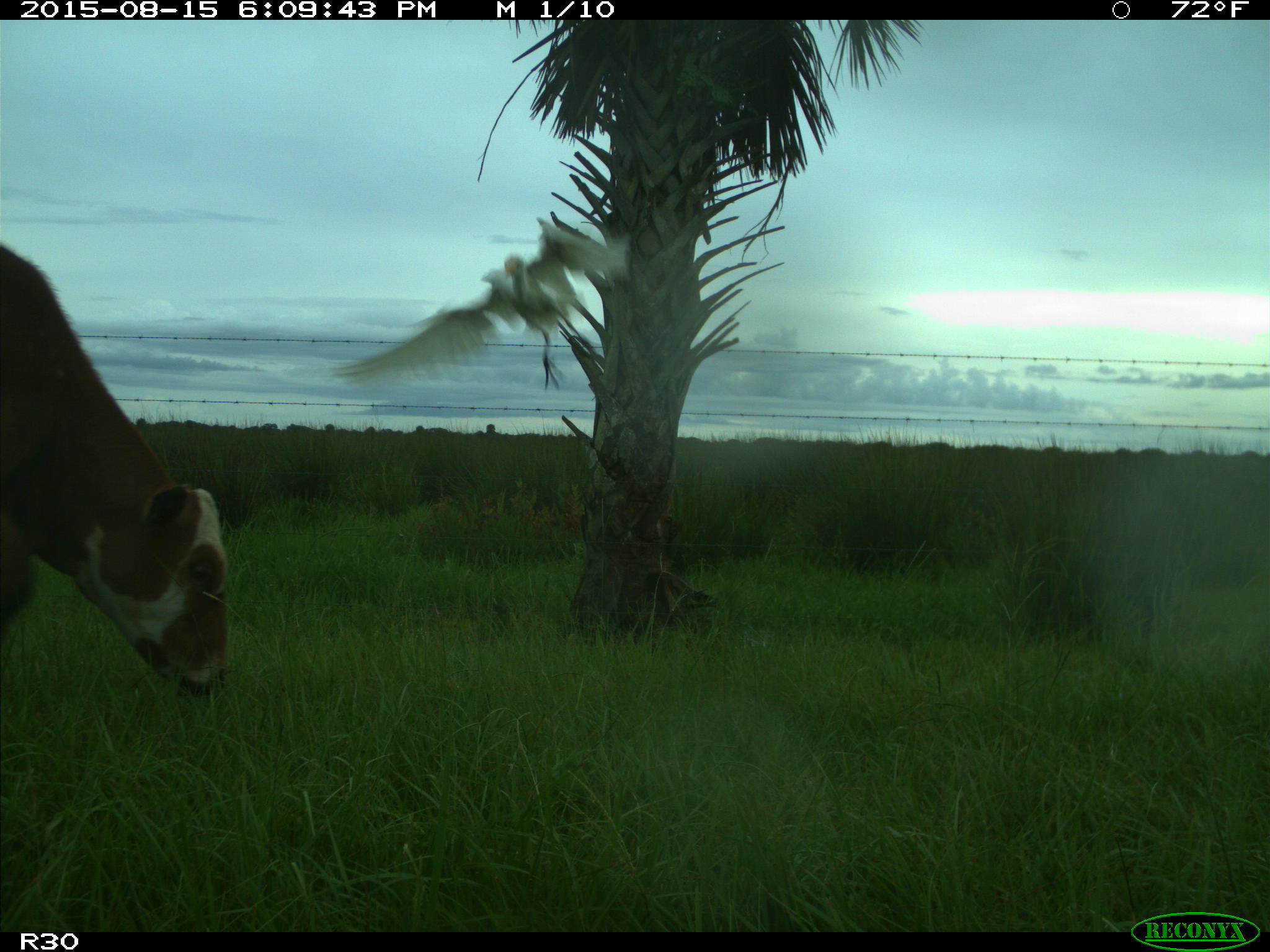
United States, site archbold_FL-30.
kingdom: Animalia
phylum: Chordata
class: Mammalia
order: Artiodactyla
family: Bovidae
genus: Bos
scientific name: Bos taurus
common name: domestic cow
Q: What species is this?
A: Bos taurus (domestic cow).